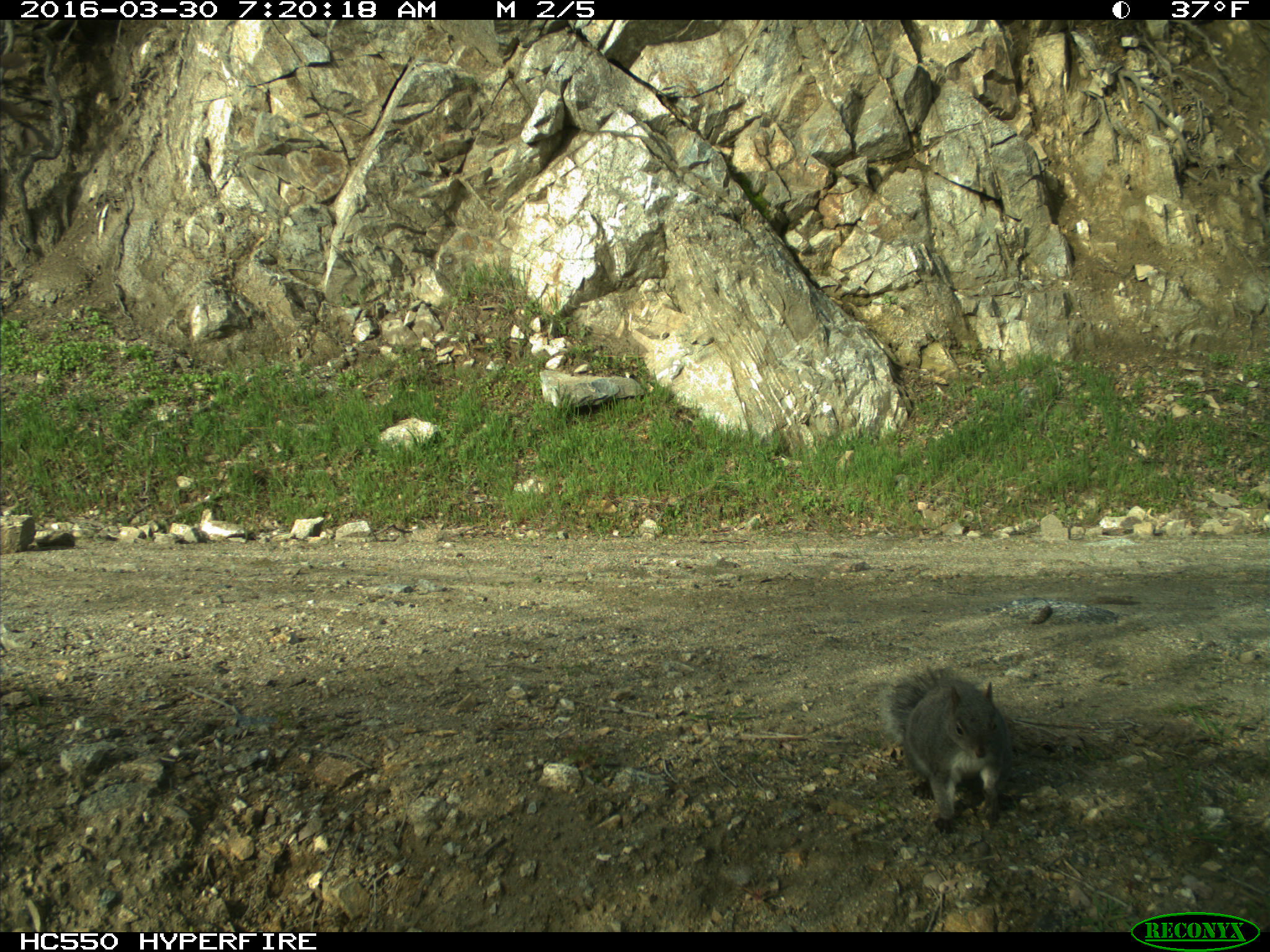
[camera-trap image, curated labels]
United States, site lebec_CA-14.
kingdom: Animalia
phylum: Chordata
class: Mammalia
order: Rodentia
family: Sciuridae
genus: Sciurus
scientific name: Sciurus carolinensis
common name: eastern gray squirrel